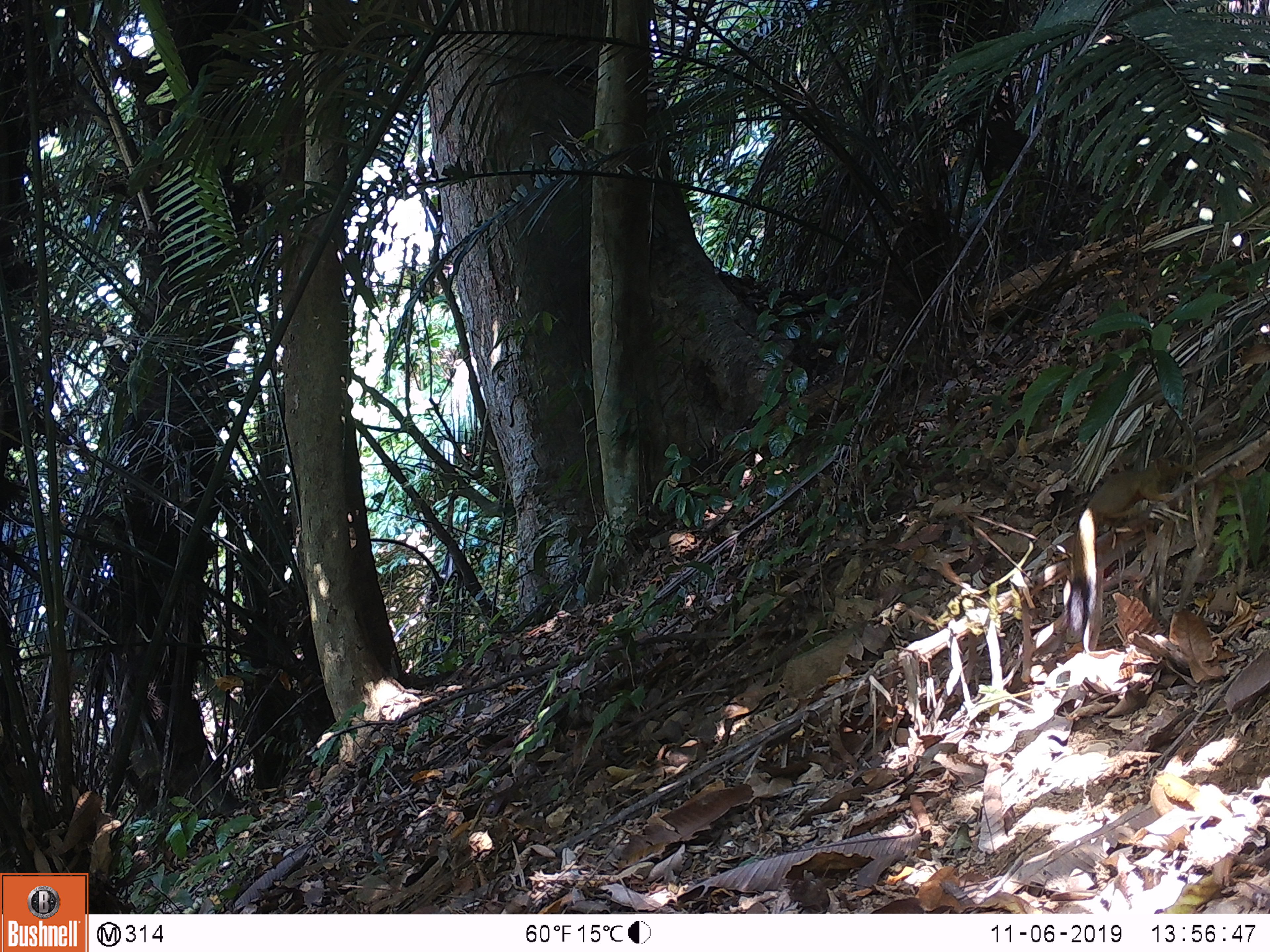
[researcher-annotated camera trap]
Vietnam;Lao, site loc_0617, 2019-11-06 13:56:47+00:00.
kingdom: Animalia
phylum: Chordata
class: Mammalia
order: Rodentia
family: Sciuridae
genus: Callosciurus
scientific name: Callosciurus erythraeus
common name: pallas's squirrel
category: pallass squirrel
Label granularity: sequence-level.